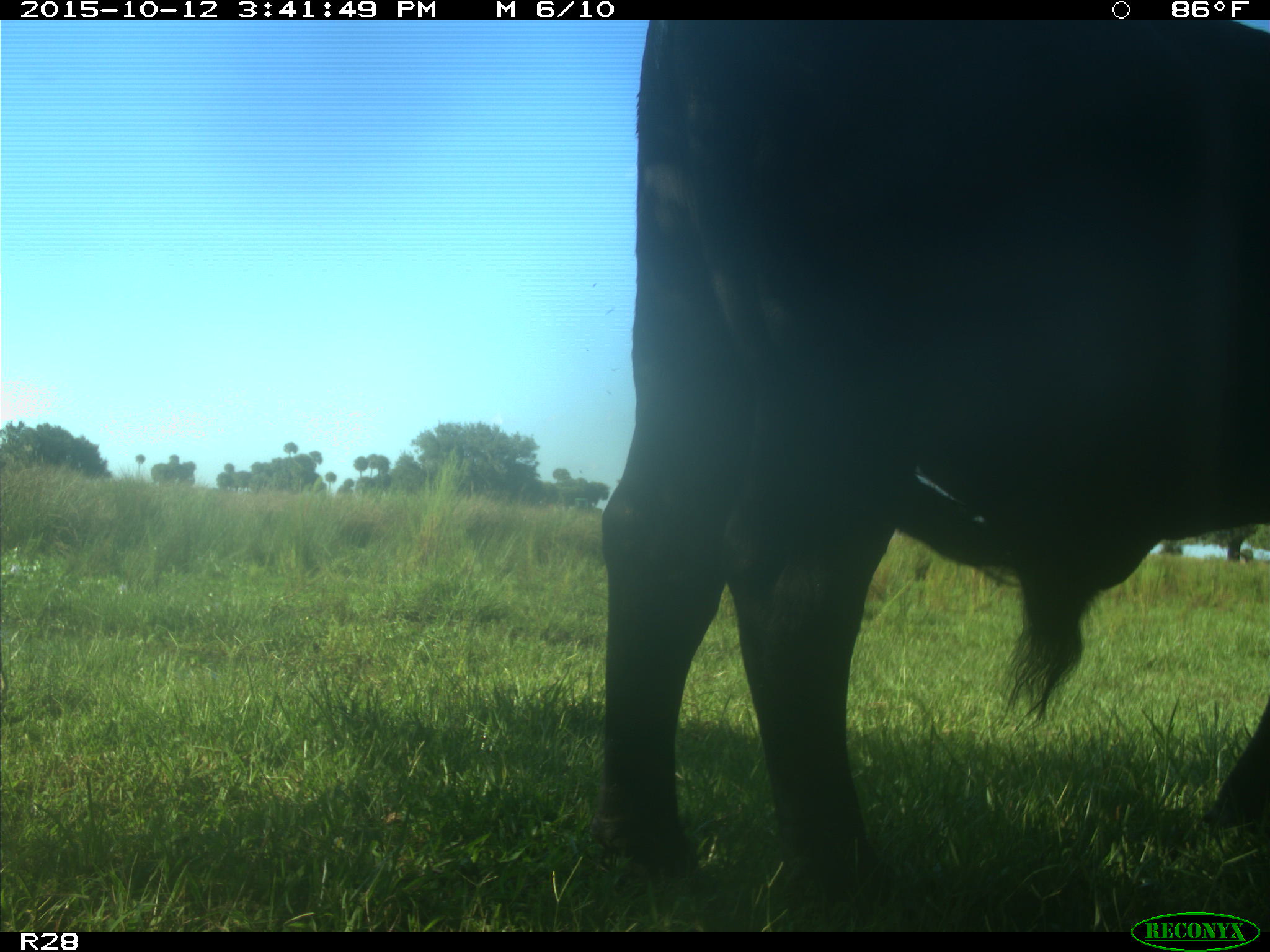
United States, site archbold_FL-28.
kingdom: Animalia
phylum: Chordata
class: Mammalia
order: Artiodactyla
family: Bovidae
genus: Bos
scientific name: Bos taurus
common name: domestic cow